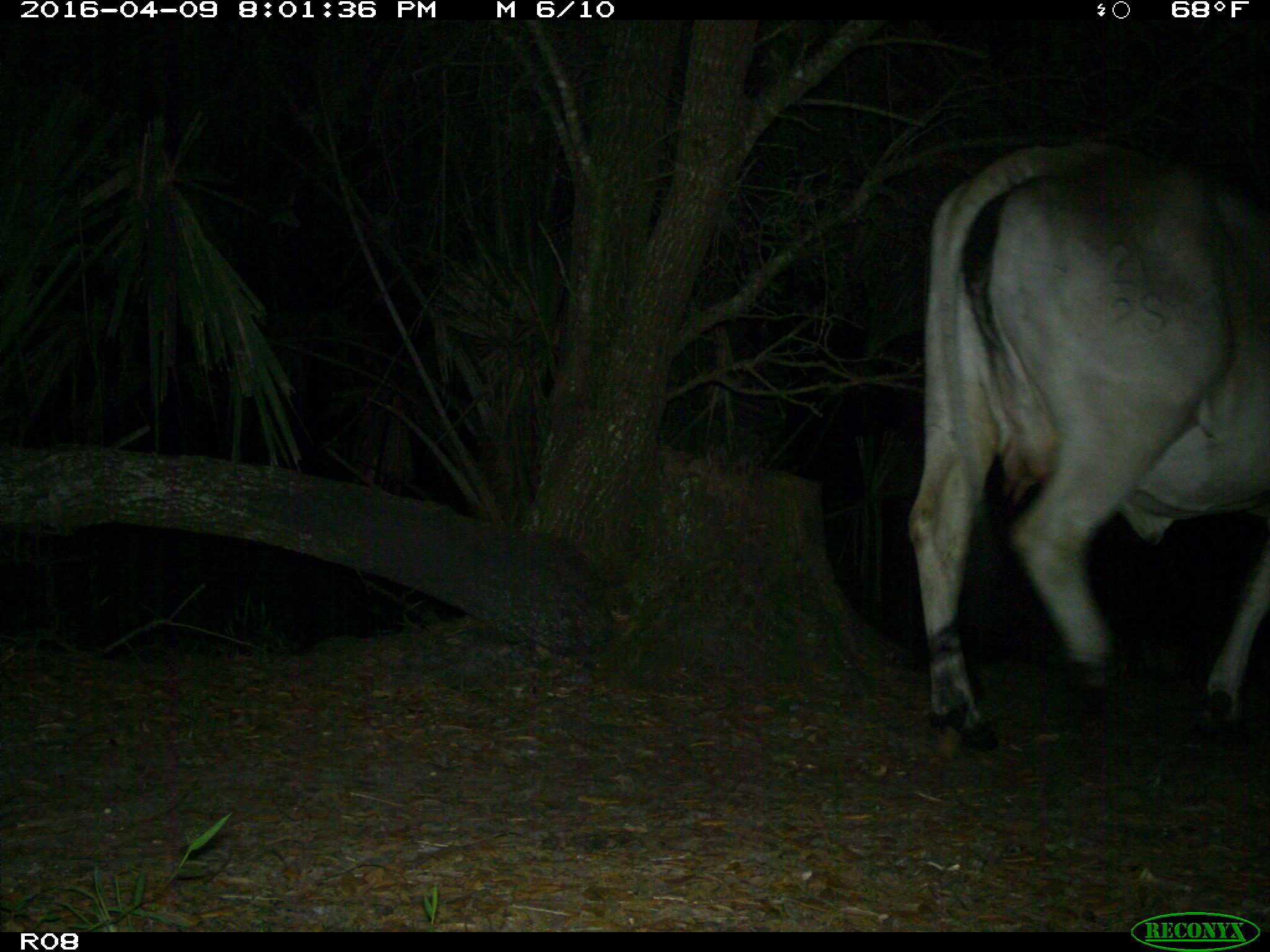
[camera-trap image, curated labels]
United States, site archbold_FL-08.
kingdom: Animalia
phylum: Chordata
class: Mammalia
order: Artiodactyla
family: Bovidae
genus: Bos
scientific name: Bos taurus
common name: domestic cow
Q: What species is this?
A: Bos taurus (domestic cow).